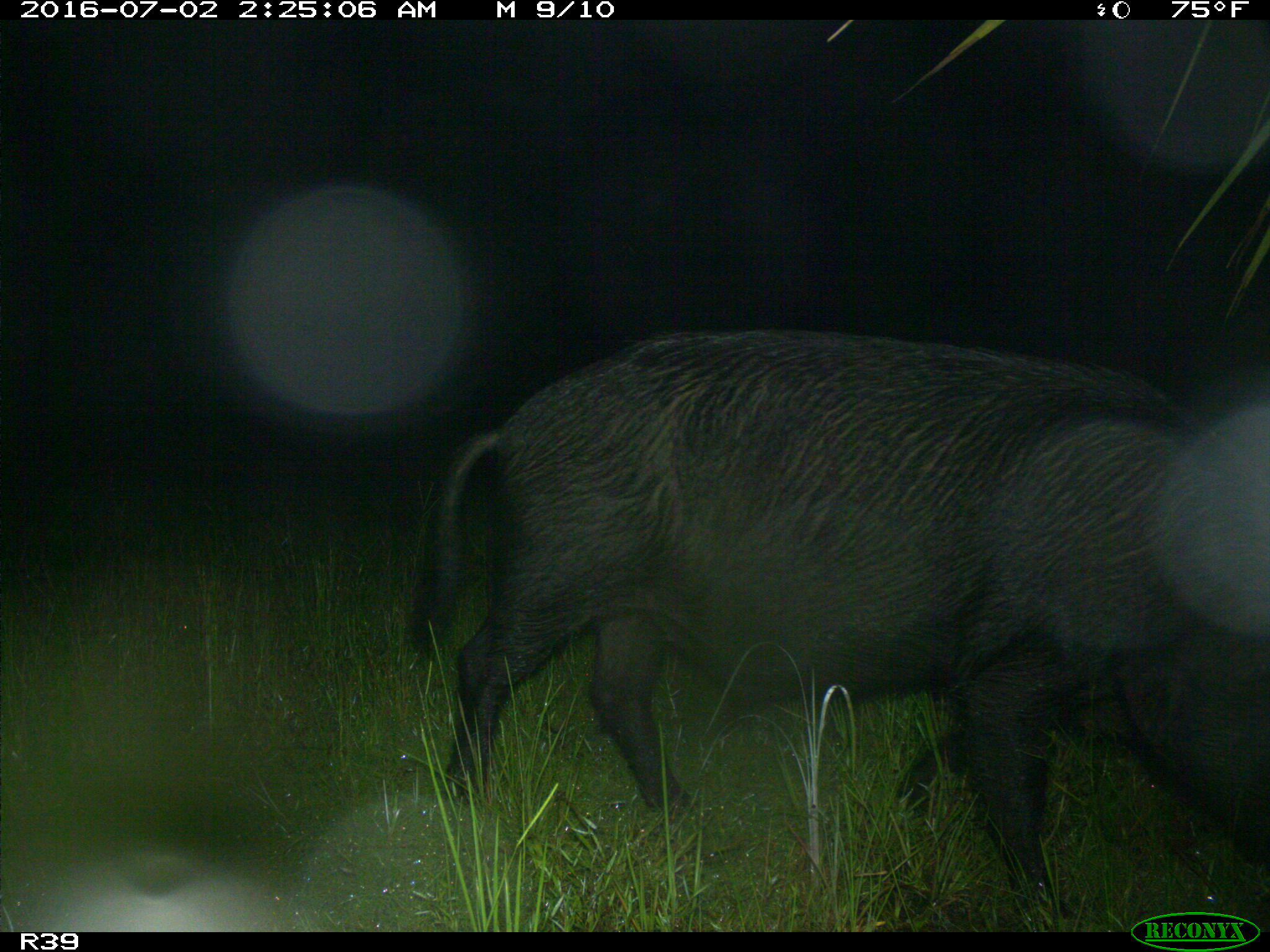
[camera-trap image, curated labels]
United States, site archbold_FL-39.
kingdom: Animalia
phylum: Chordata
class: Mammalia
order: Artiodactyla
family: Suidae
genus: Sus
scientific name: Sus scrofa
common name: wild boar